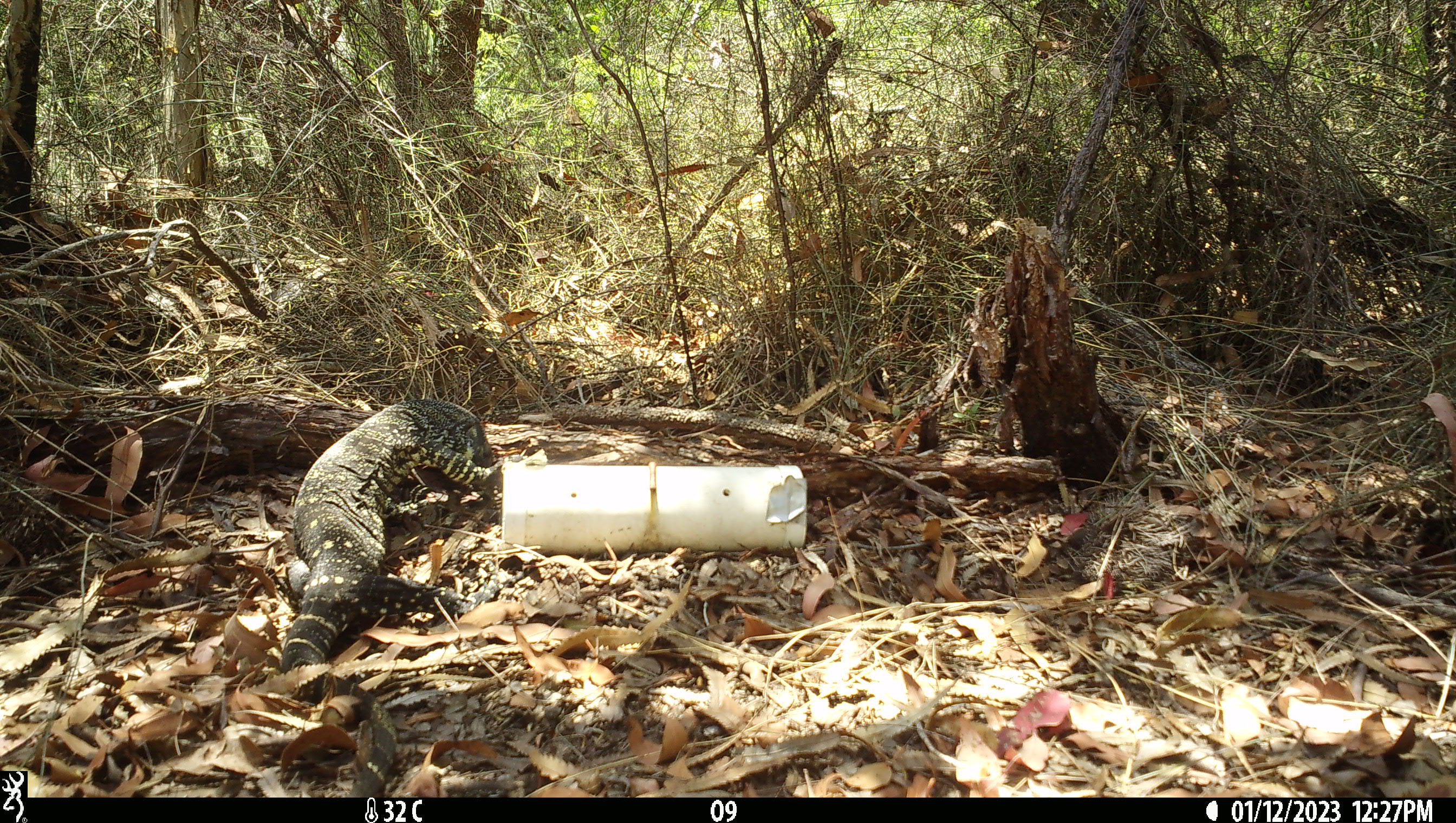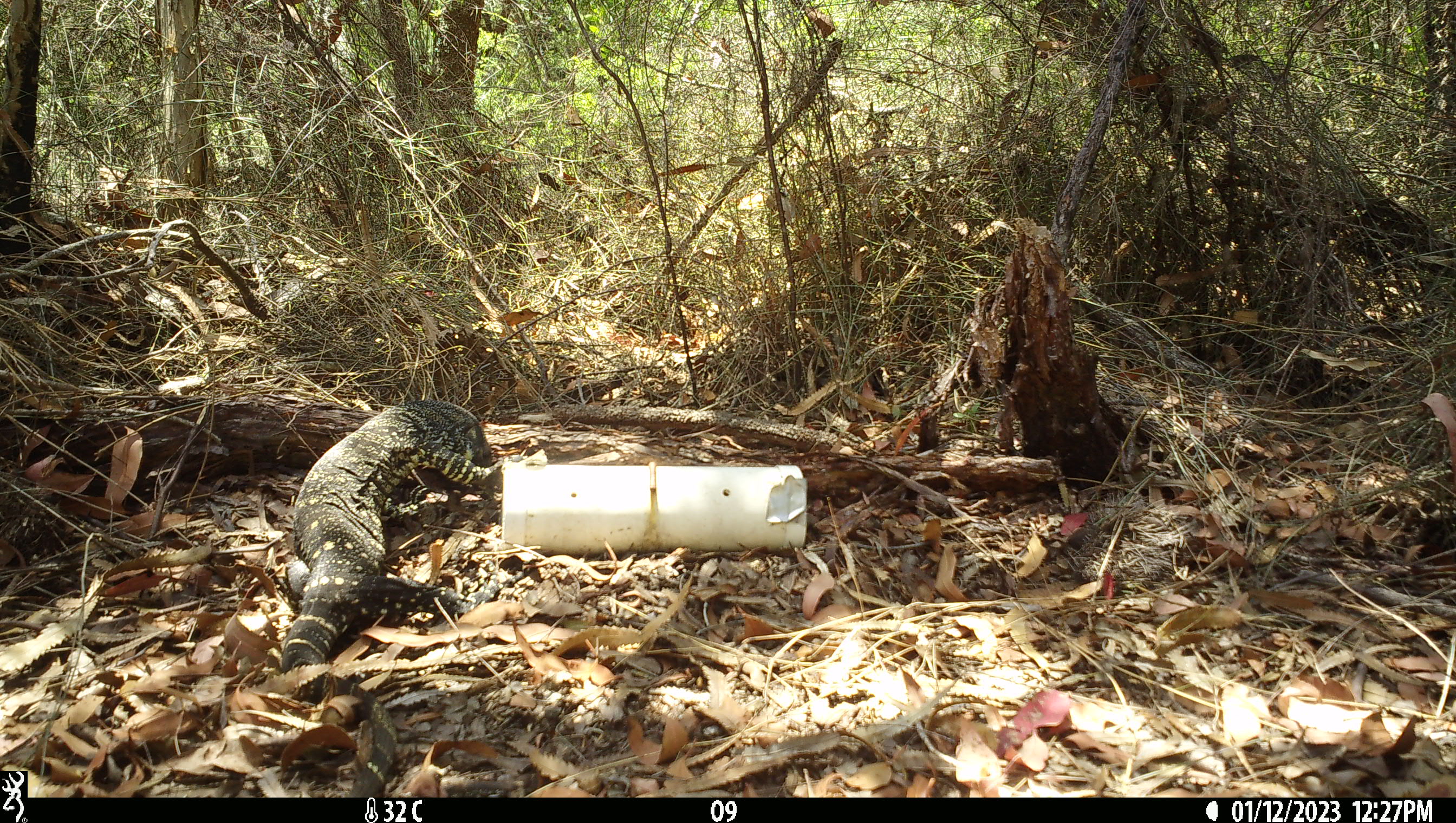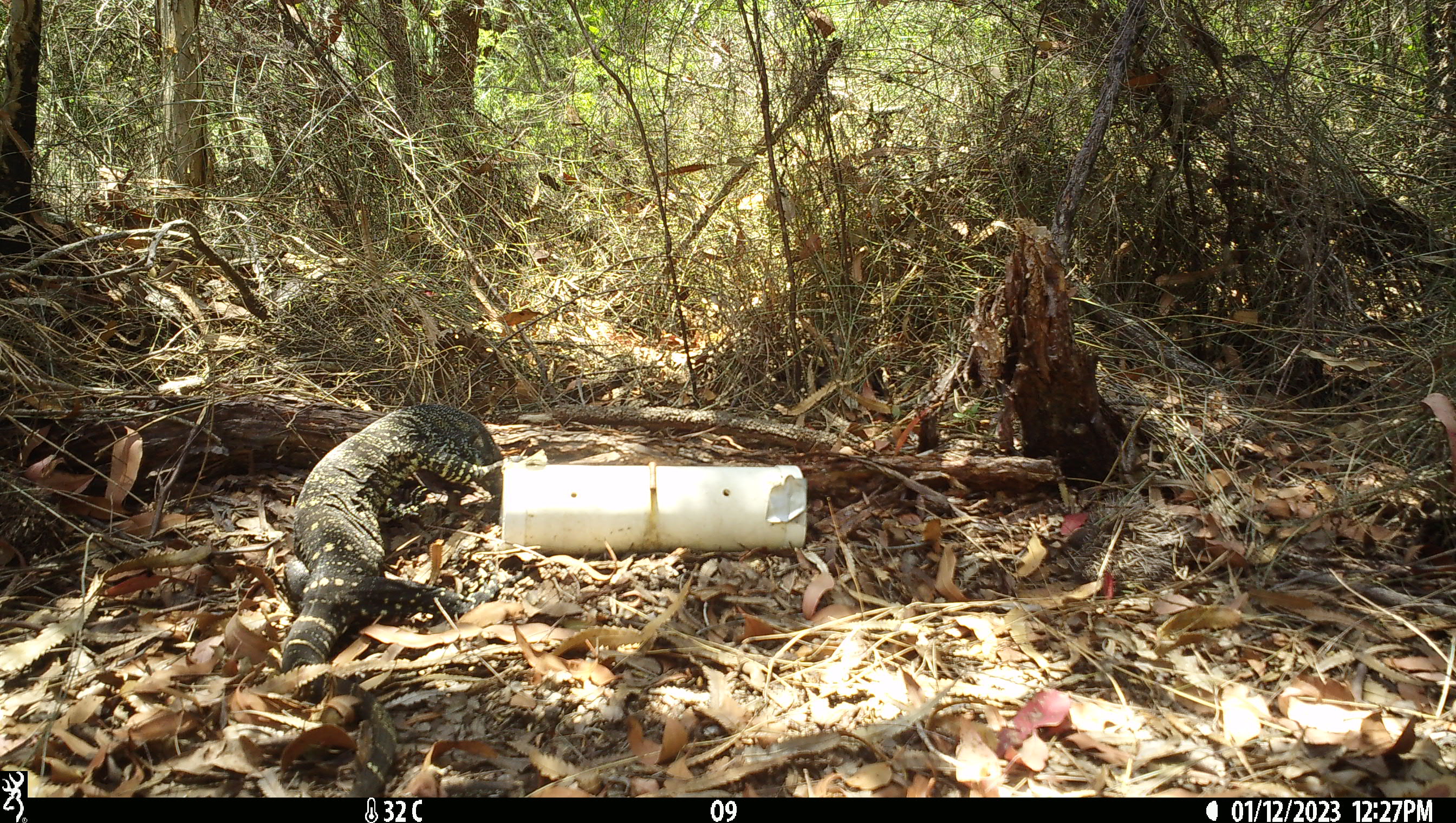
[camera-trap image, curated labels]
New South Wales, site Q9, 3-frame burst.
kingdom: Animalia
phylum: Chordata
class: Reptilia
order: Squamata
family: Varanidae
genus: Varanus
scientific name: Varanus varius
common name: lace monitor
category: goanna